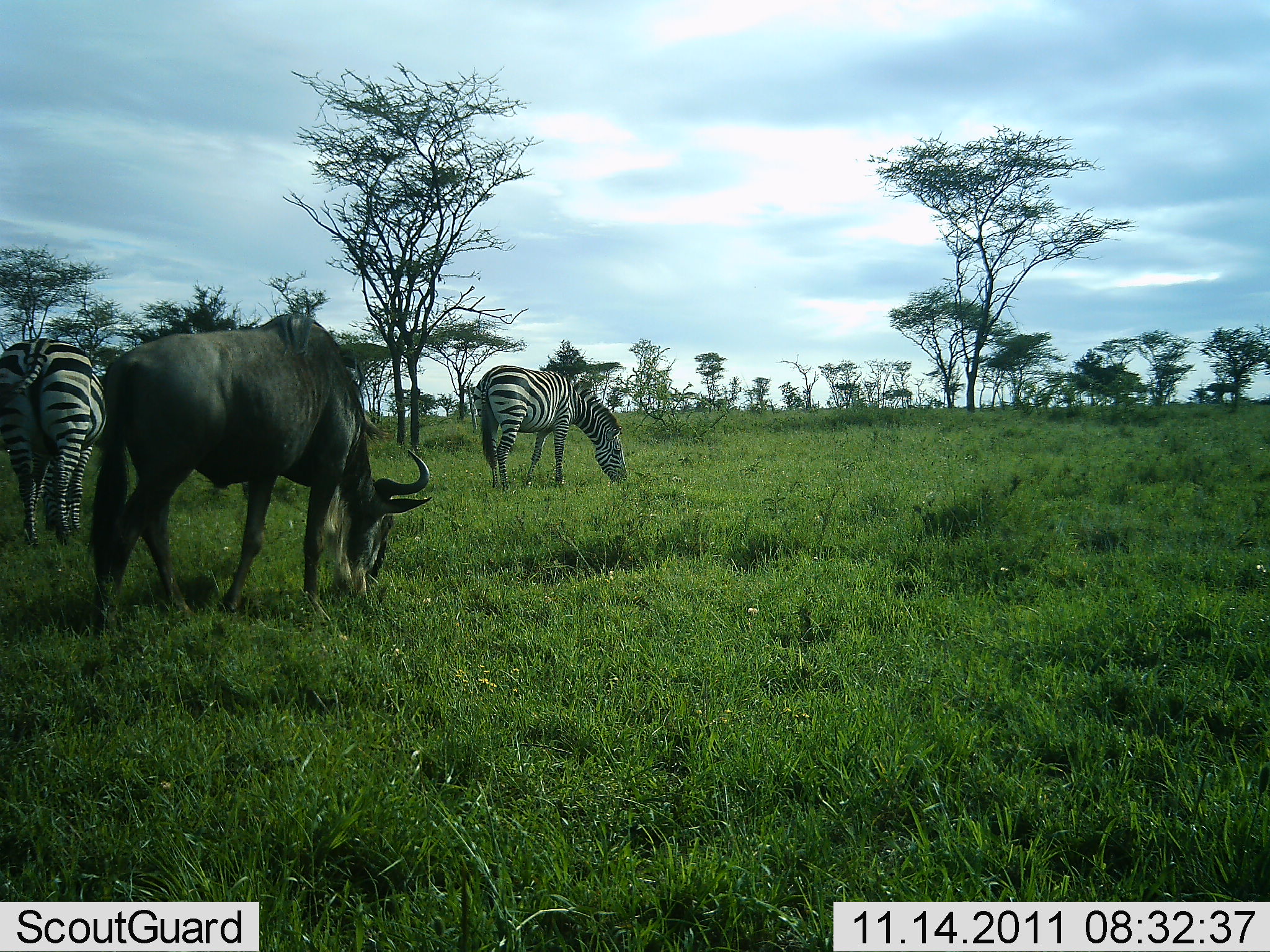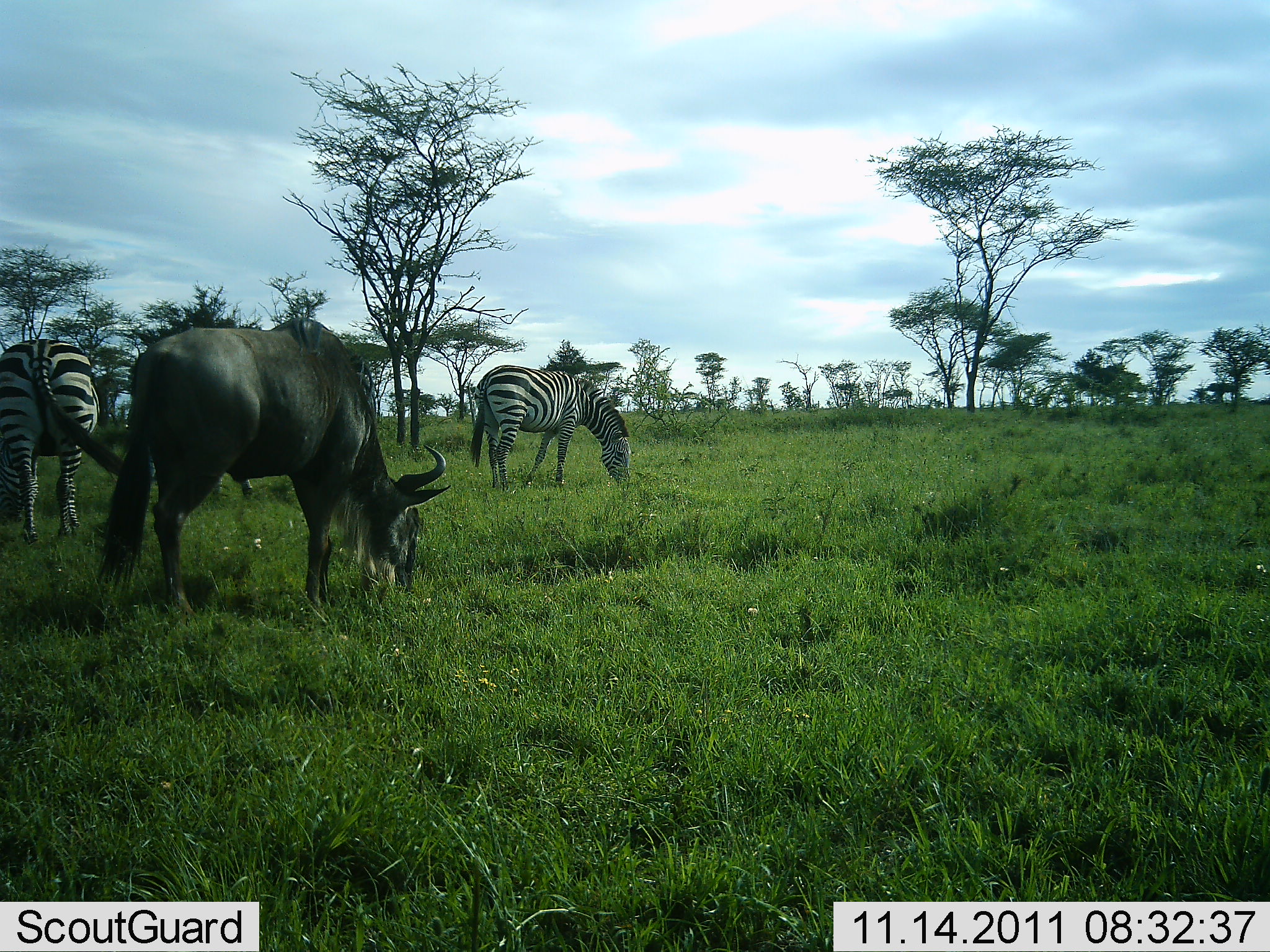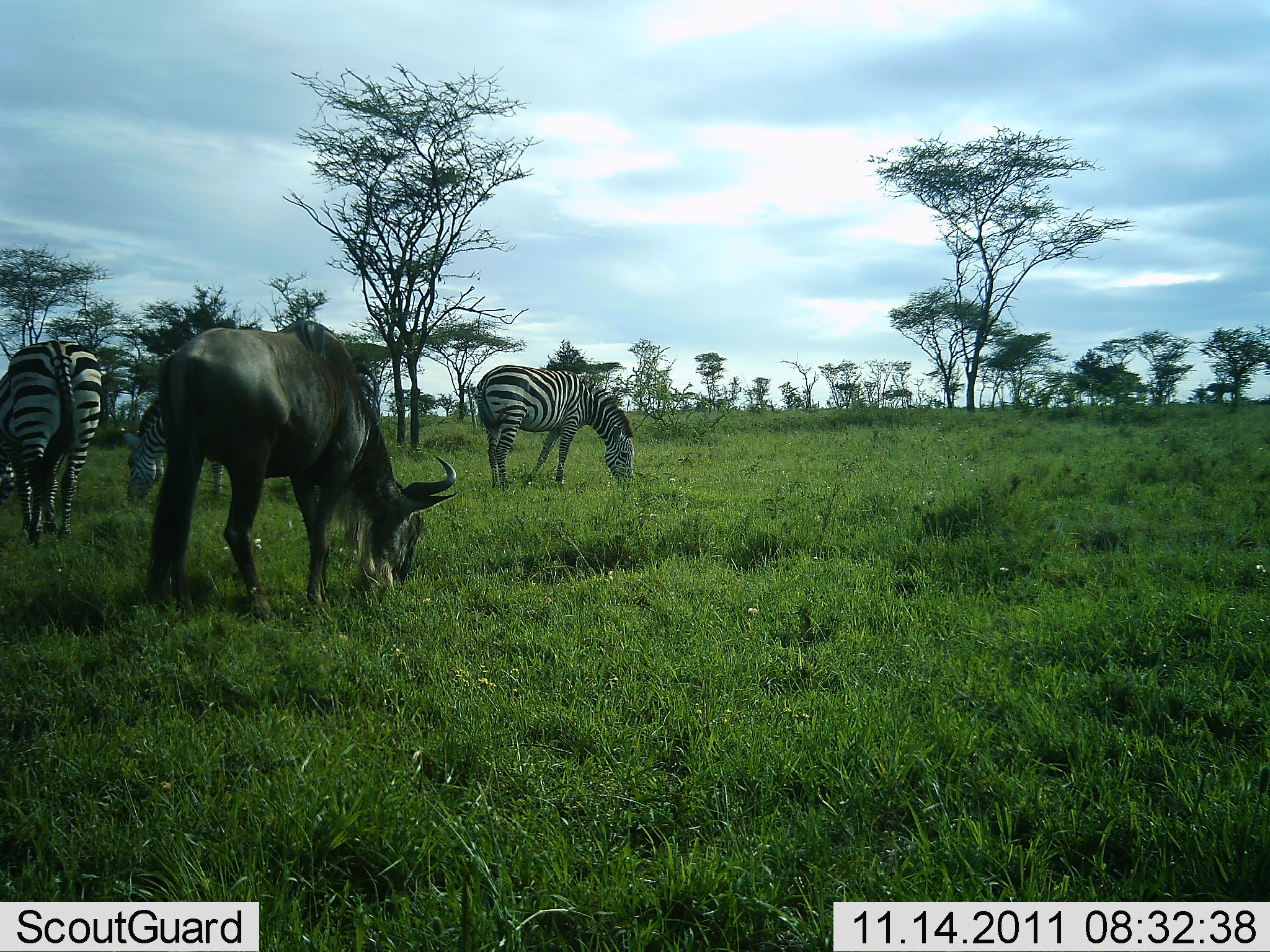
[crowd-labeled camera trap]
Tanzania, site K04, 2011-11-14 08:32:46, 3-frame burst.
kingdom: Animalia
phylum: Chordata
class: Mammalia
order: Artiodactyla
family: Bovidae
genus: Connochaetes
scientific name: Connochaetes taurinus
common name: blue wildebeest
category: wildebeest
Wildebeest (blue wildebeest) (Connochaetes taurinus), count 1. Behavior (volunteer vote fractions): standing 8%, resting 0%, moving 0%, interacting 0%. Young present (vote fraction): 0%. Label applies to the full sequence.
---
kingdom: Animalia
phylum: Chordata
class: Mammalia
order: Perissodactyla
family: Equidae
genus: Equus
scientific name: Equus quagga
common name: plains zebra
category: zebra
Zebra (plains zebra) (Equus quagga), count 3. Behavior (volunteer vote fractions): standing 8%, resting 0%, moving 0%, interacting 0%. Young present (vote fraction): 0%. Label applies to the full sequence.